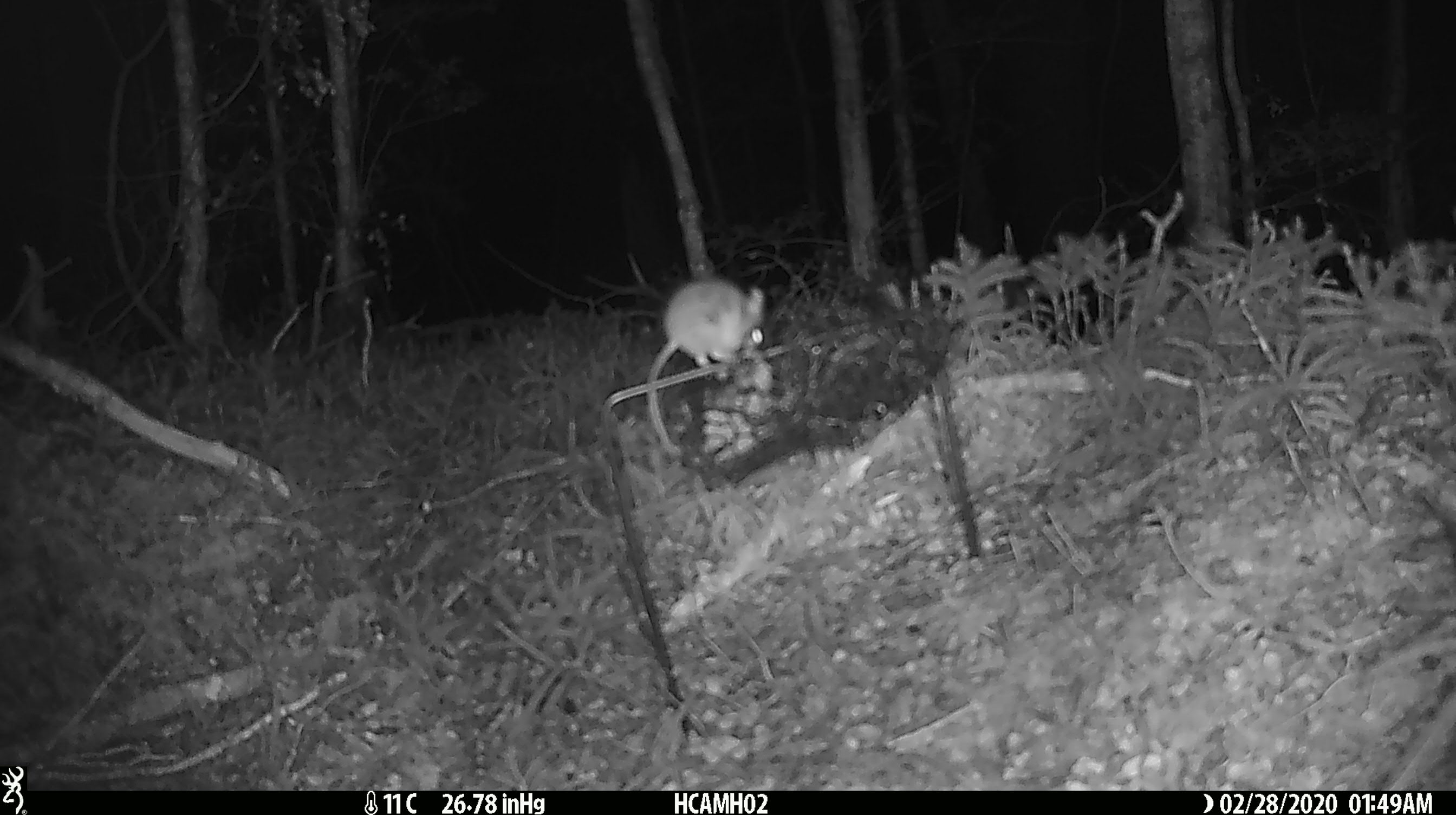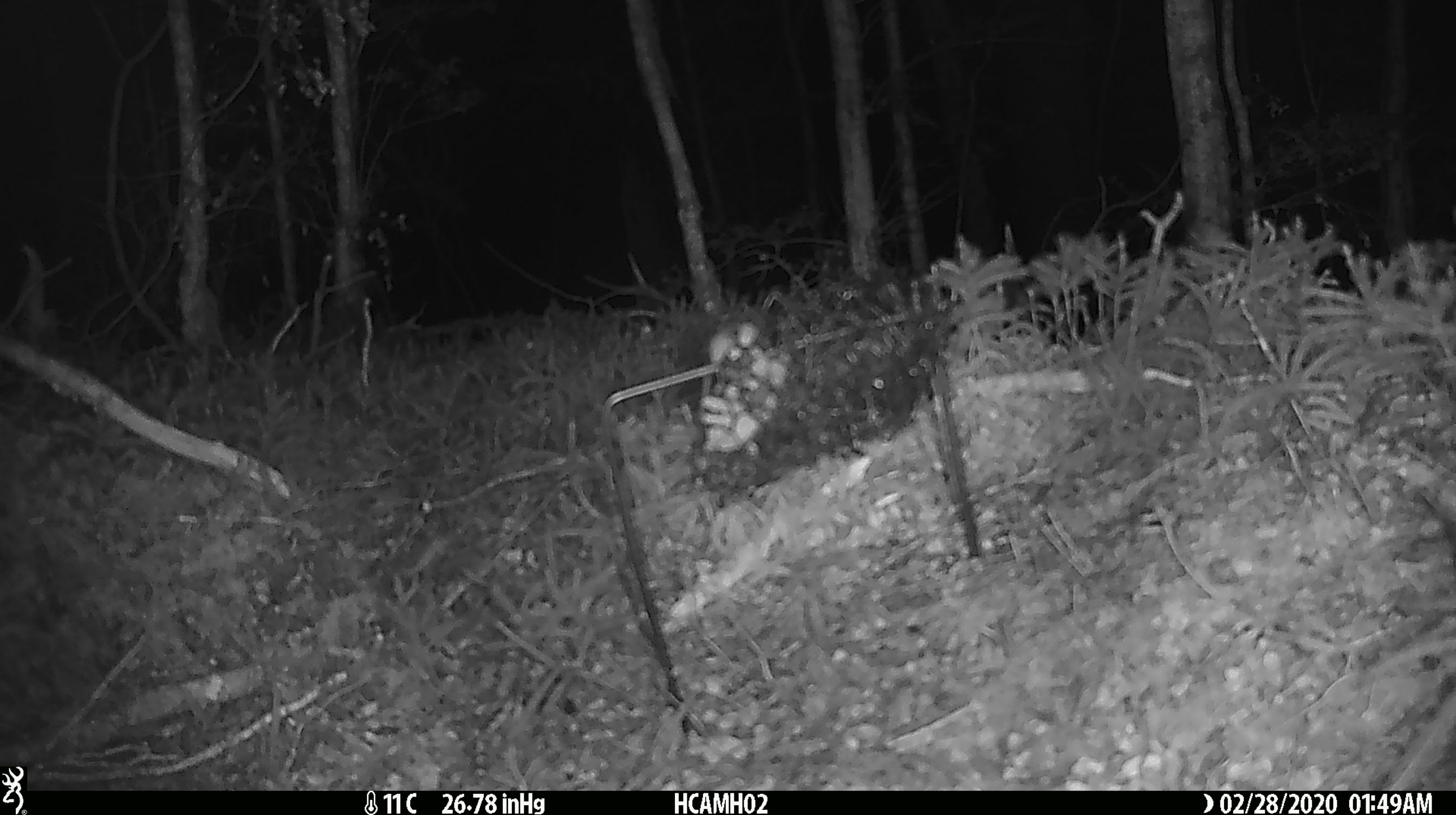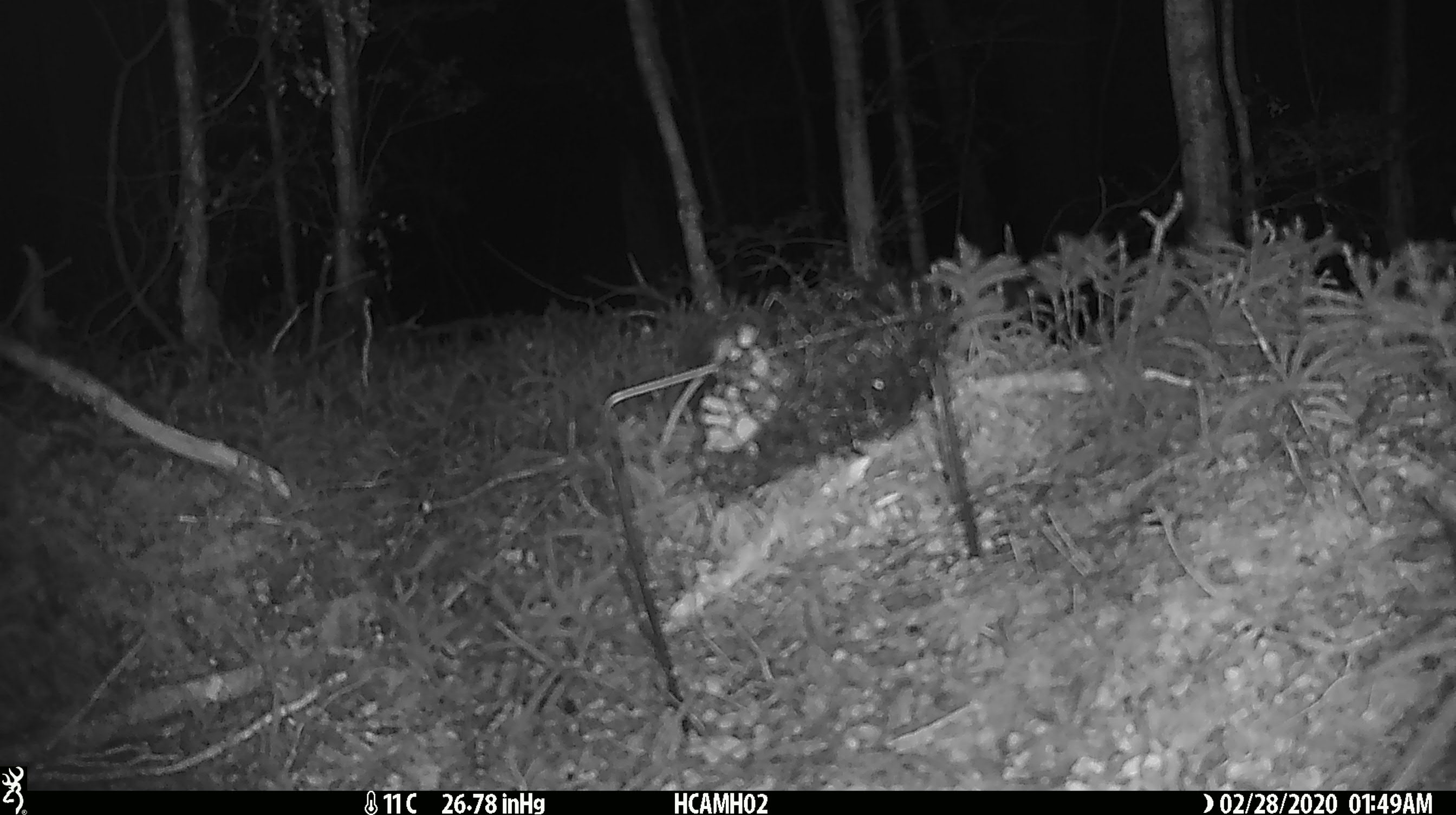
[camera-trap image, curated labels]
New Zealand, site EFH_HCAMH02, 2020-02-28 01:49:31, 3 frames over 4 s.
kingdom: Animalia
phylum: Chordata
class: Mammalia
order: Rodentia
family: Muridae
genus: Mus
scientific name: Mus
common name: mouse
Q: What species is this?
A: Mouse (Mus).